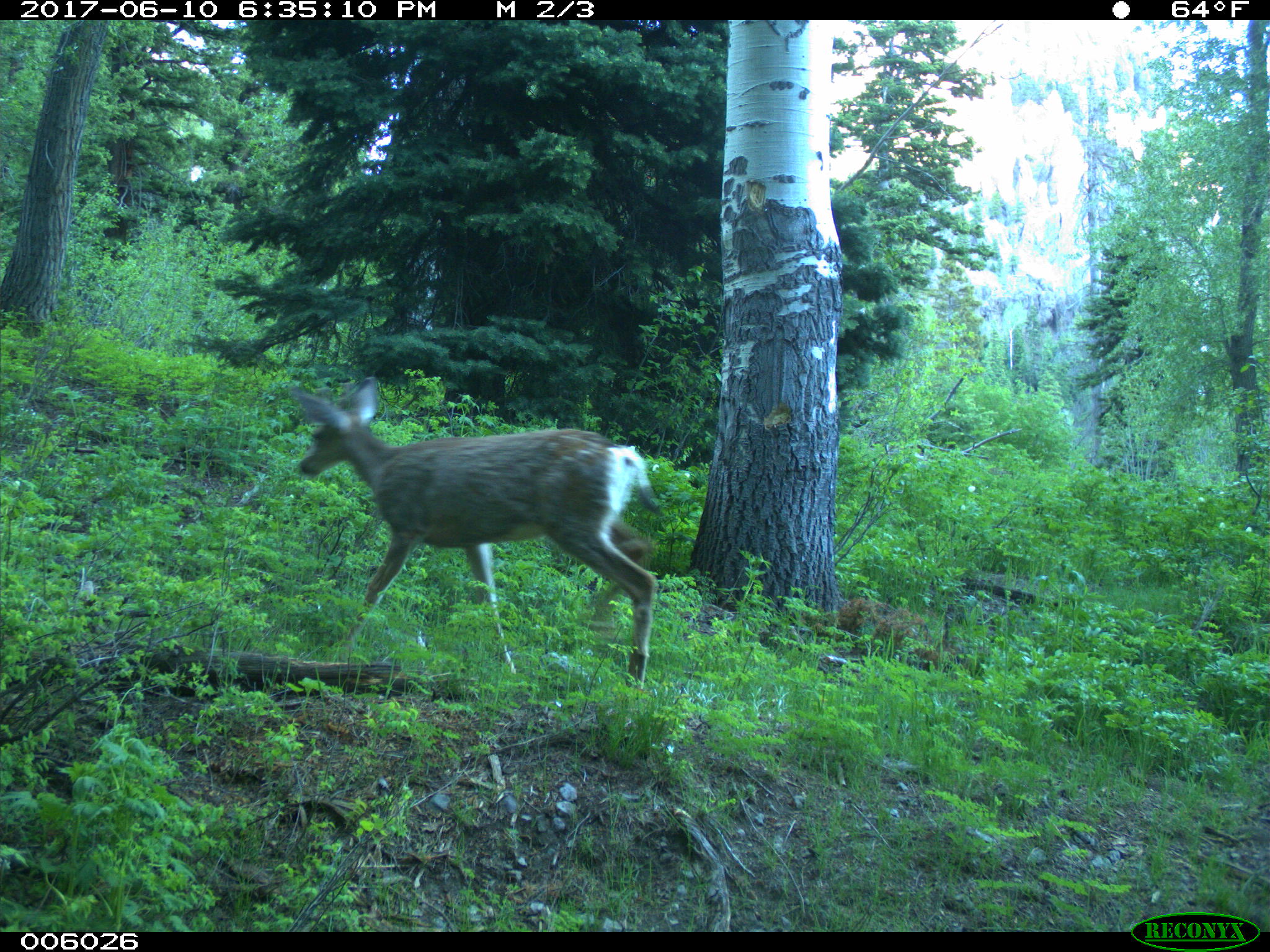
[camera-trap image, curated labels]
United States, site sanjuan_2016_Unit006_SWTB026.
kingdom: Animalia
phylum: Chordata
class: Mammalia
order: Artiodactyla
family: Cervidae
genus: Odocoileus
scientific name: Odocoileus hemionus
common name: mule deer